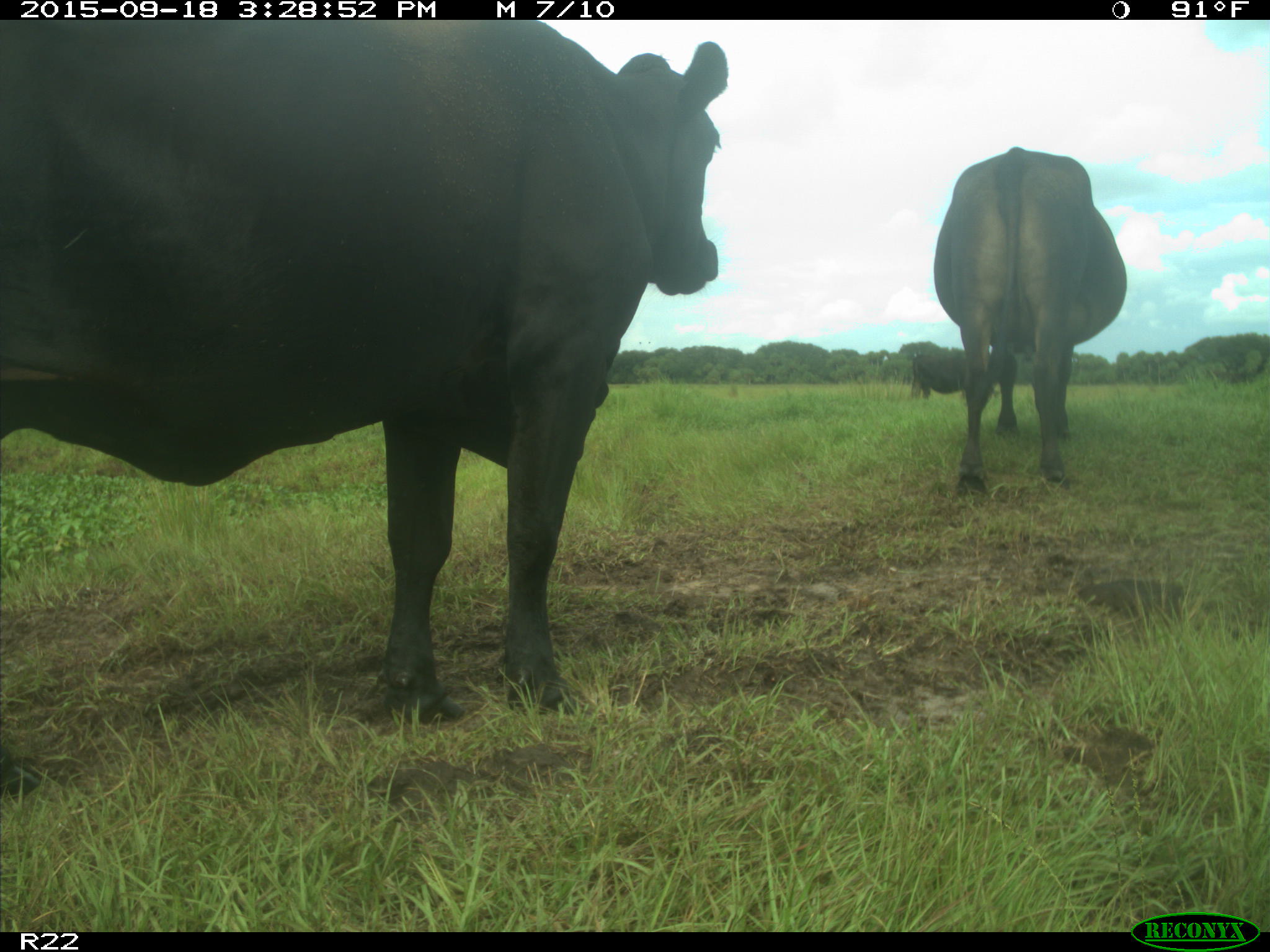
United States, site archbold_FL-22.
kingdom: Animalia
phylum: Chordata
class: Mammalia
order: Artiodactyla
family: Bovidae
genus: Bos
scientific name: Bos taurus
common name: domestic cow